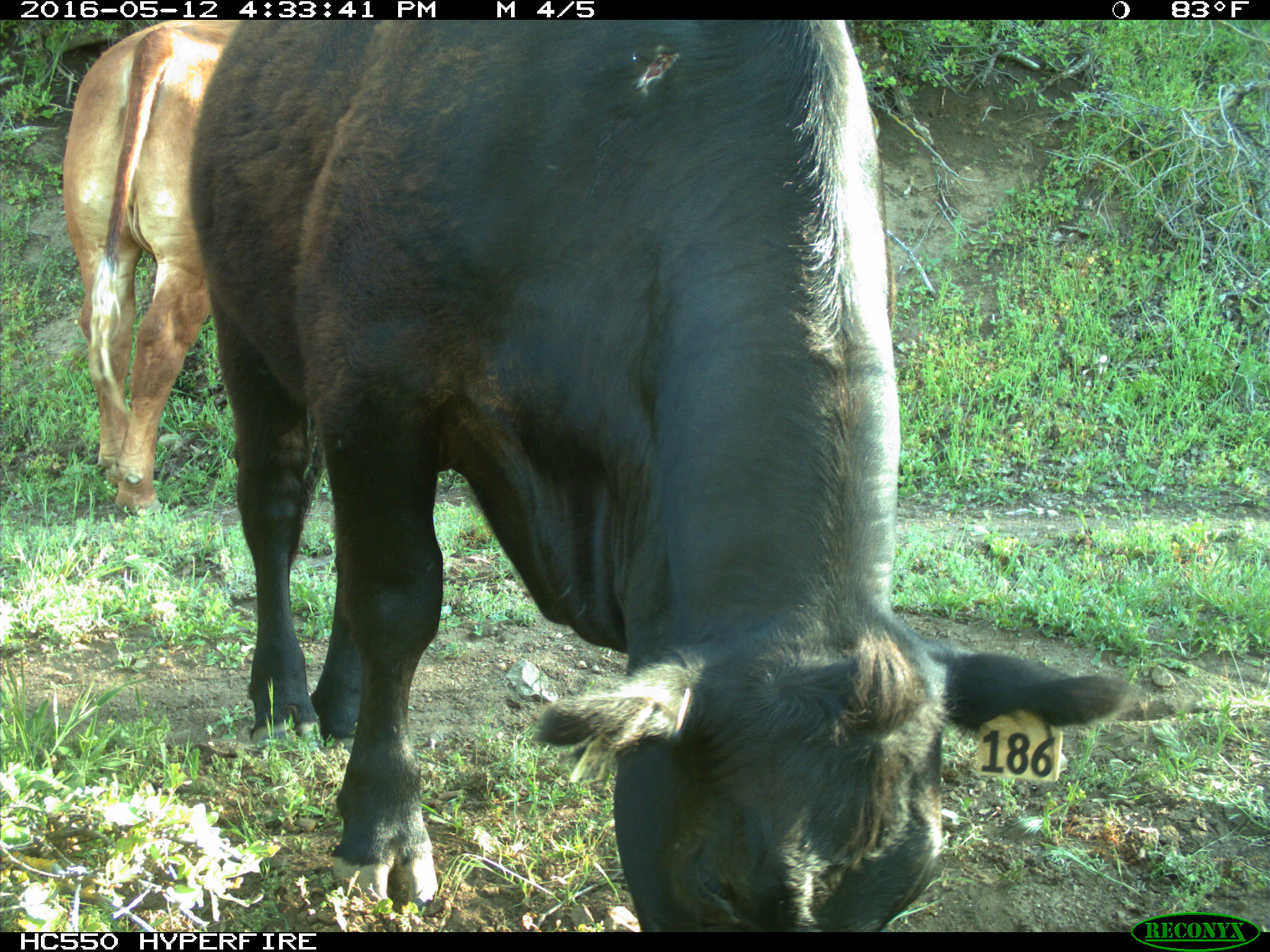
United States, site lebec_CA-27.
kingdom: Animalia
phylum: Chordata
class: Mammalia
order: Artiodactyla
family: Bovidae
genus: Bos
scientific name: Bos taurus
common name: domestic cow